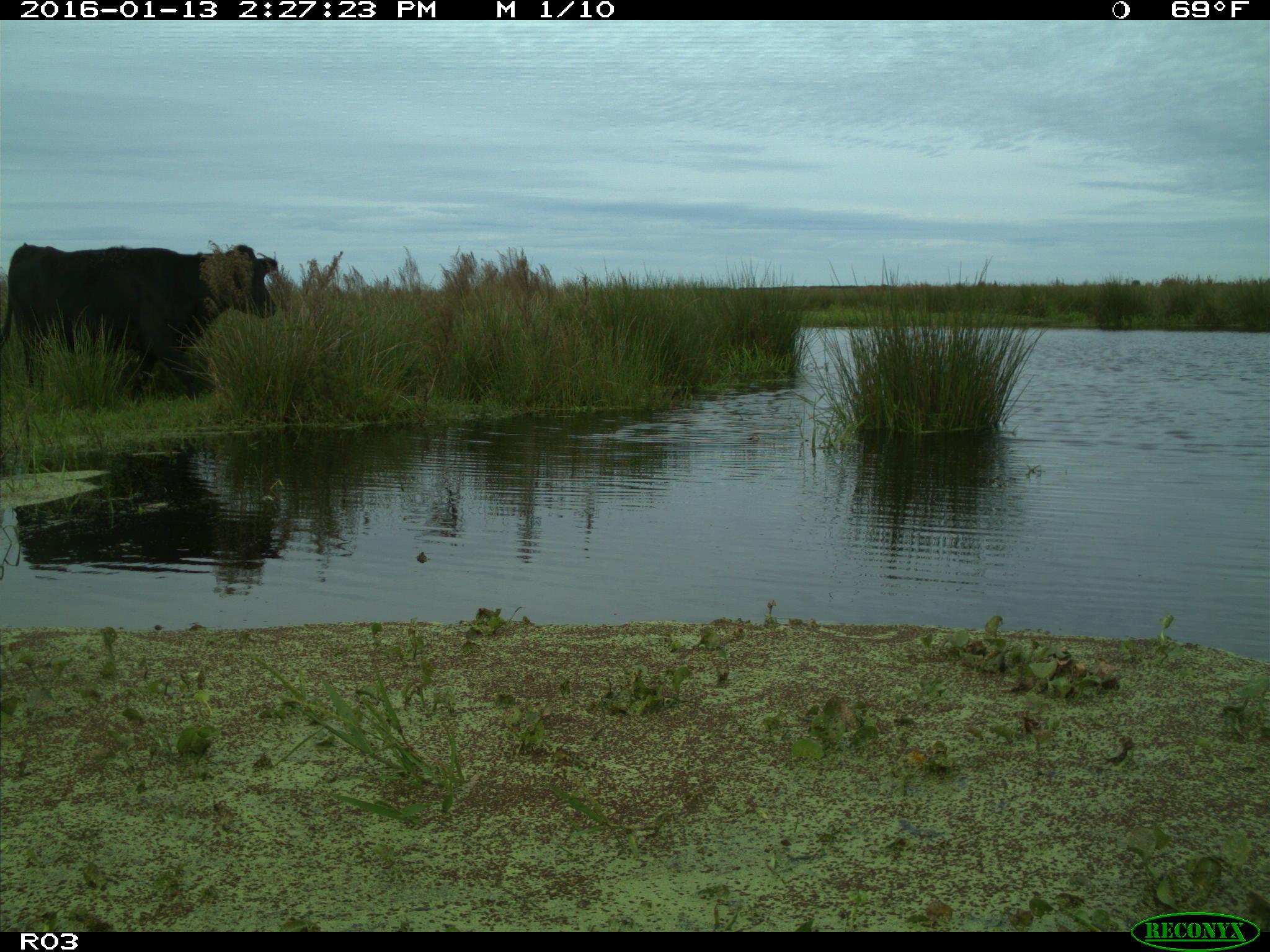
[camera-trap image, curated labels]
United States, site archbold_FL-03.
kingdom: Animalia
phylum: Chordata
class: Mammalia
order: Artiodactyla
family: Bovidae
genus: Bos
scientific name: Bos taurus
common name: domestic cow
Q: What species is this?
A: Bos taurus (domestic cow).